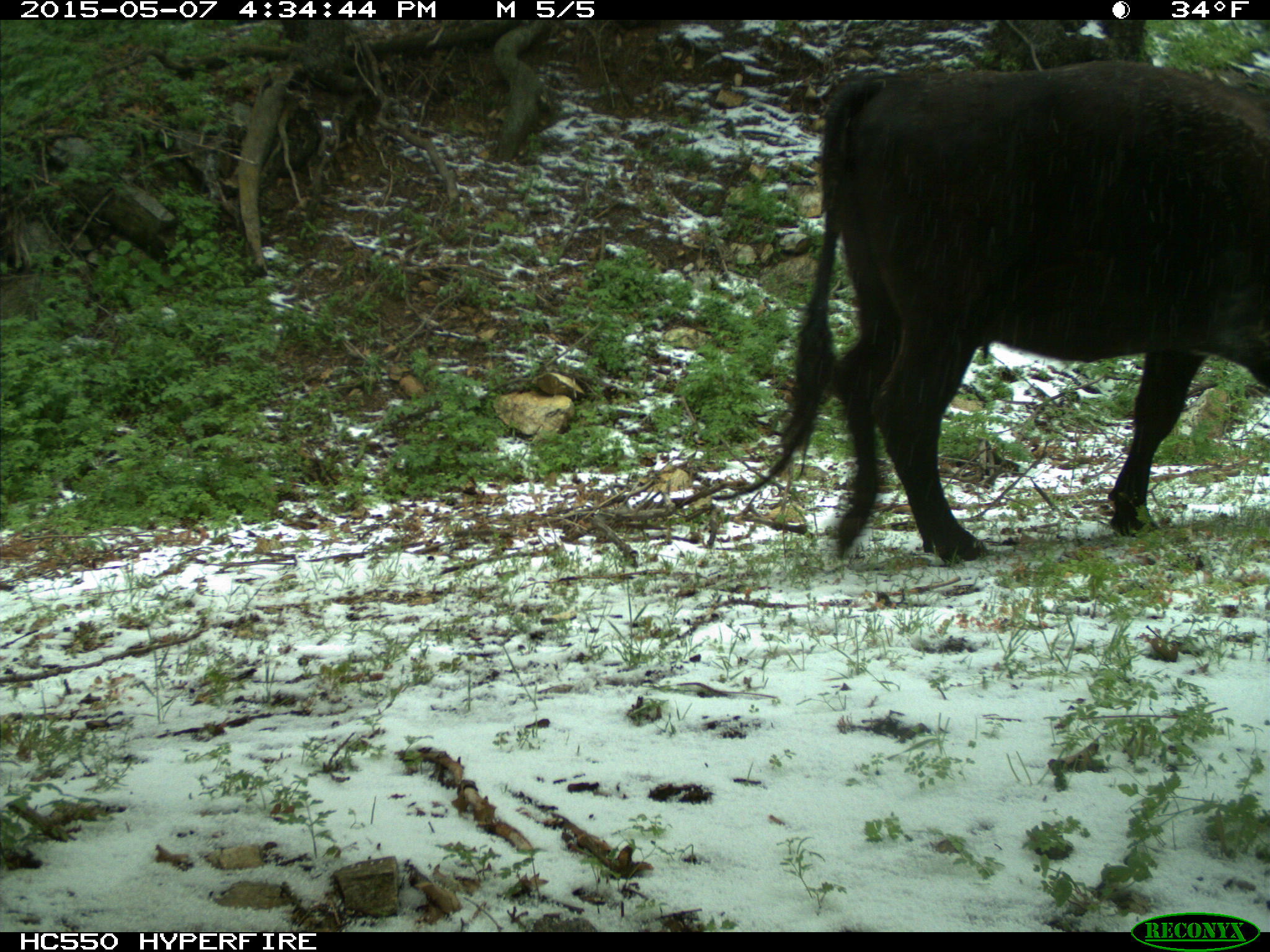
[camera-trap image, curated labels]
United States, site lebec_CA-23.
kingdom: Animalia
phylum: Chordata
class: Mammalia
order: Artiodactyla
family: Bovidae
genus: Bos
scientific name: Bos taurus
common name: domestic cow